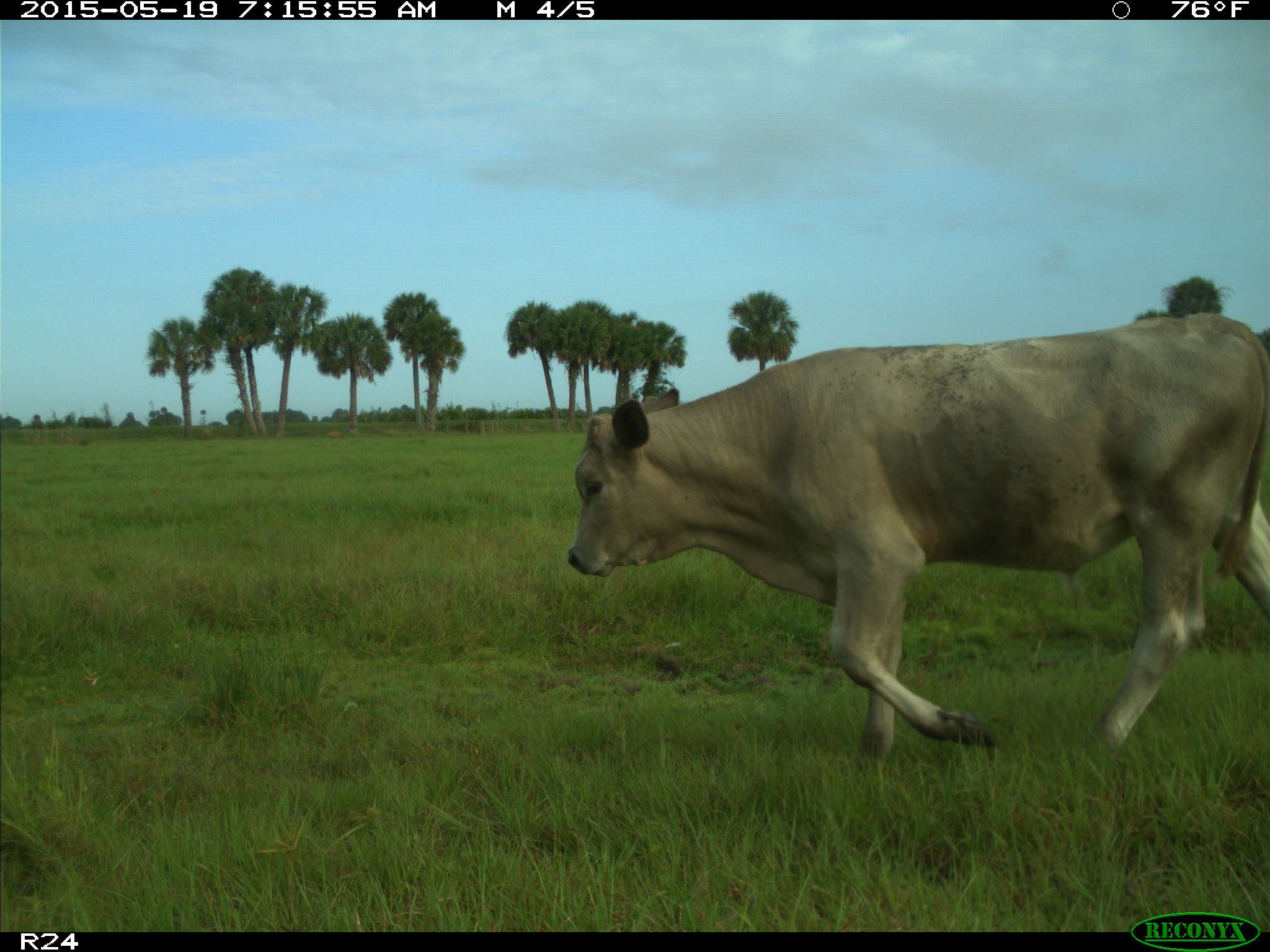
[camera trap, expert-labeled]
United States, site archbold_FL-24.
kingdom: Animalia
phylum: Chordata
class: Mammalia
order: Artiodactyla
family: Bovidae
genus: Bos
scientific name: Bos taurus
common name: domestic cow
Bos taurus (domestic cow).